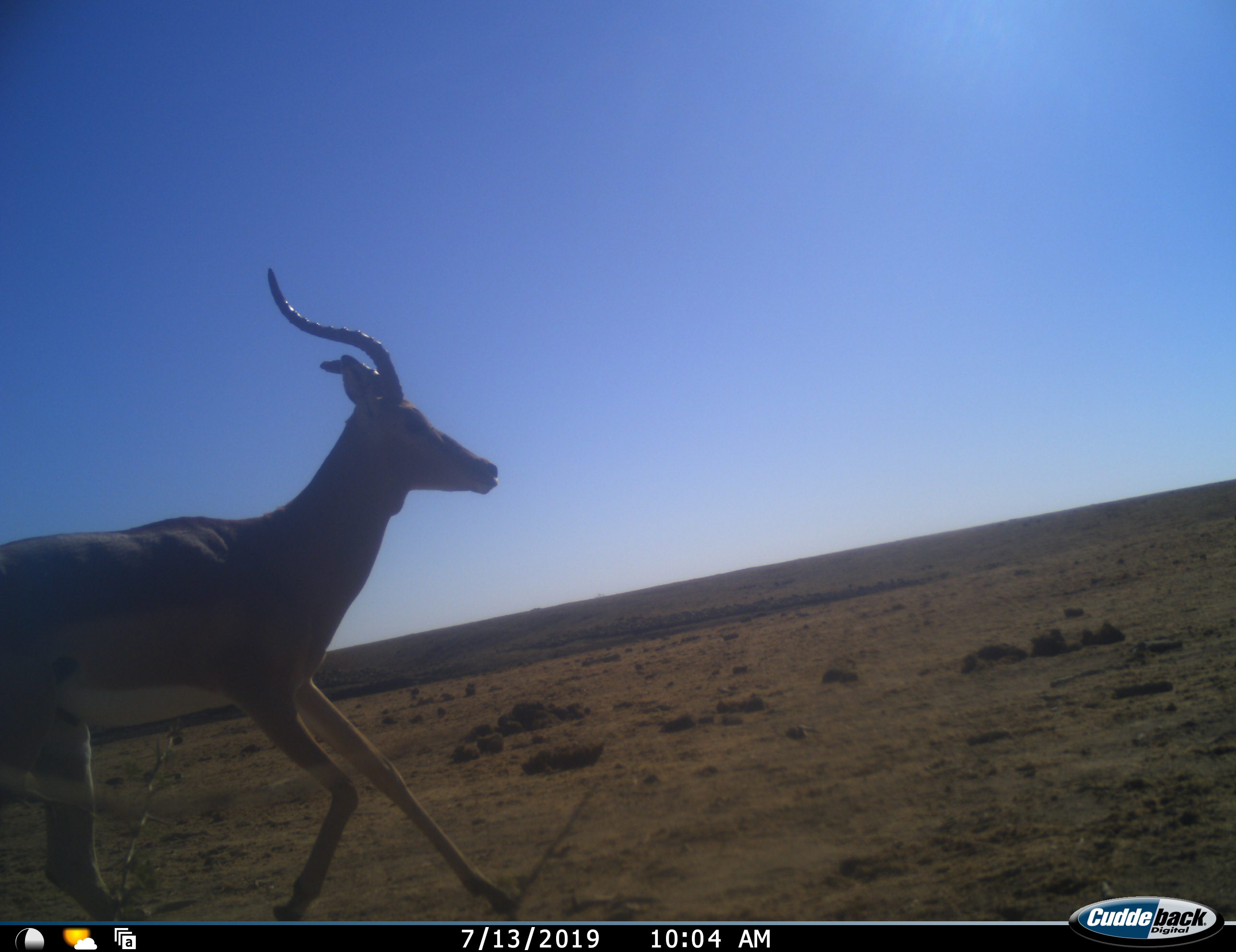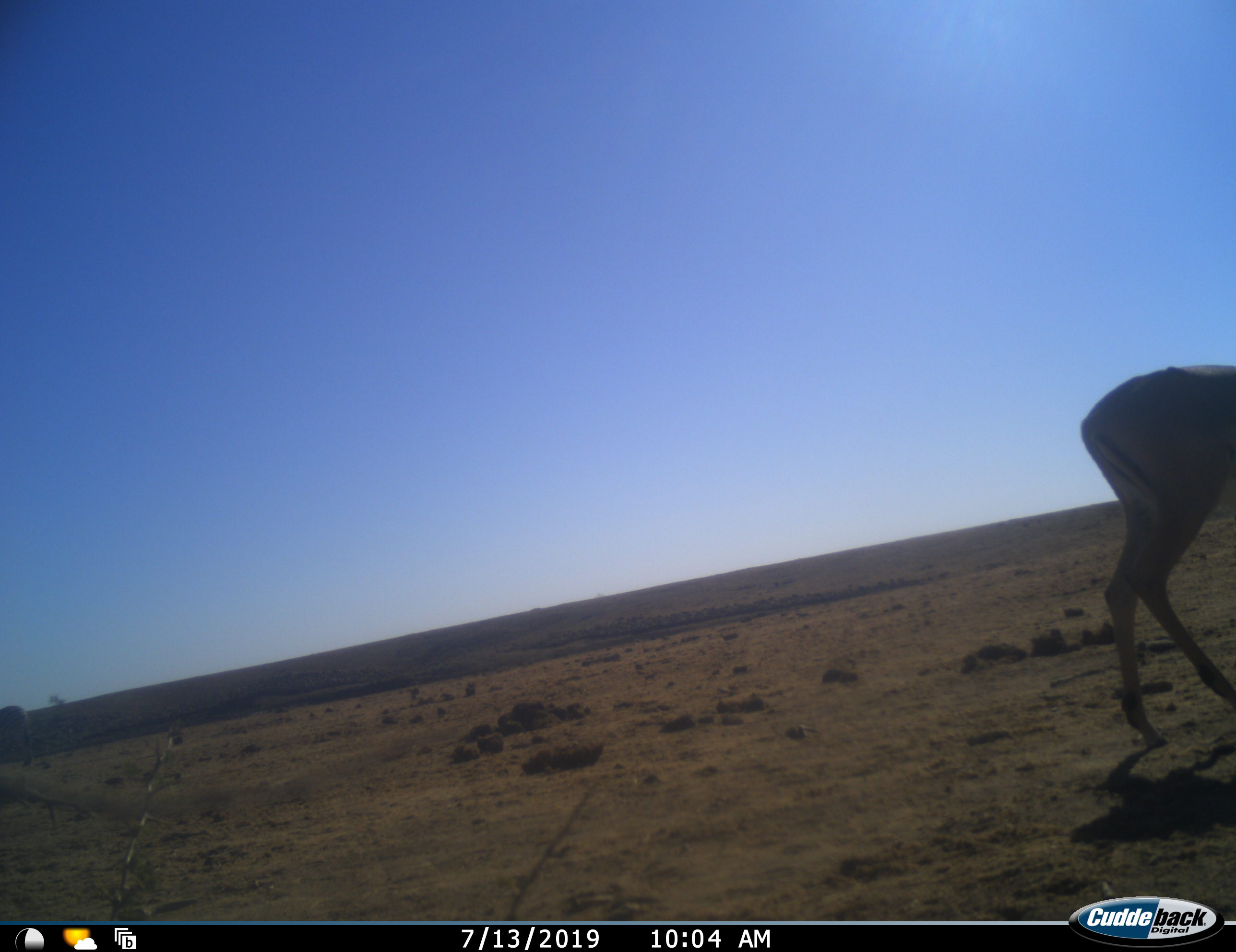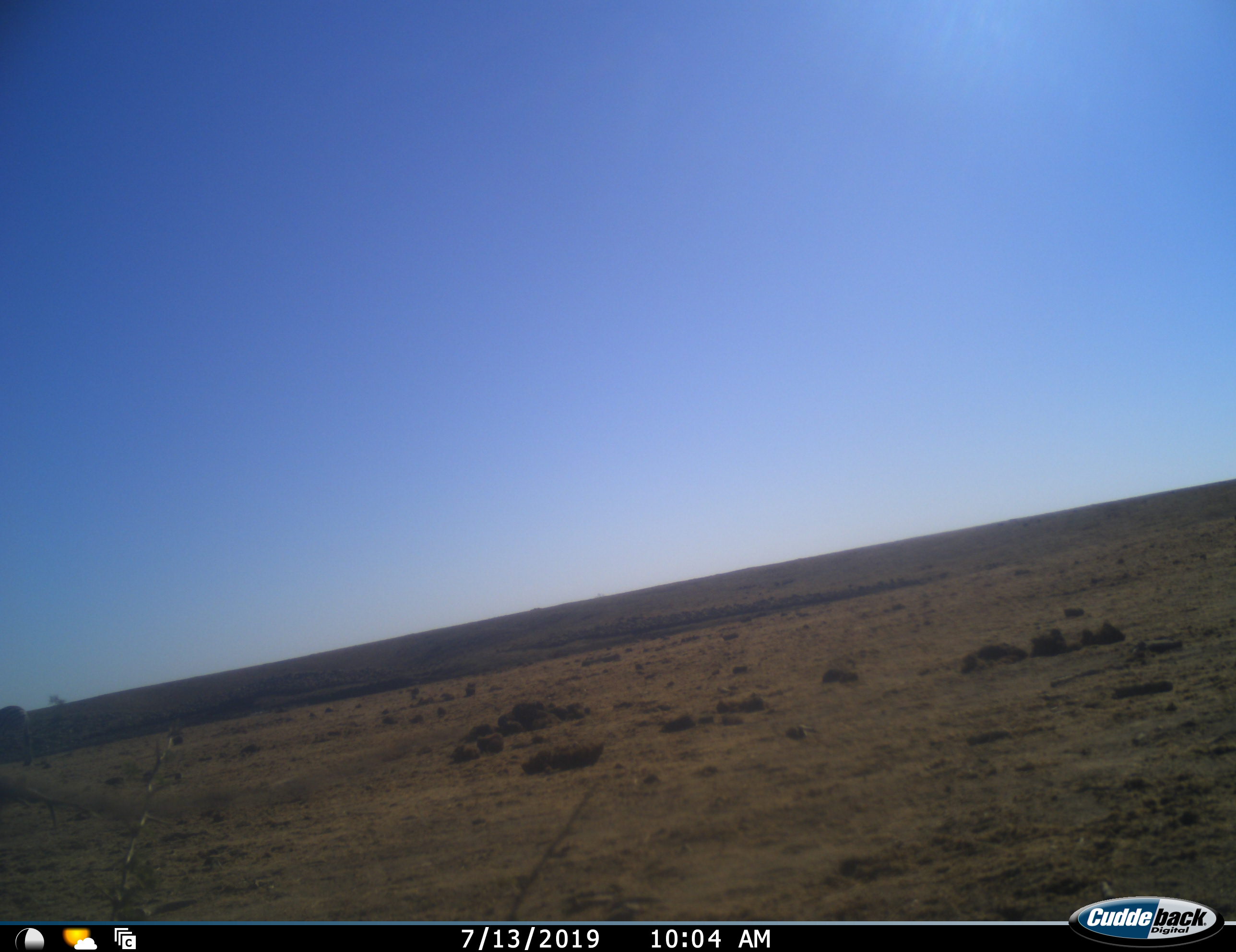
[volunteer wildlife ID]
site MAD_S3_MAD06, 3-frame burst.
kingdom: Animalia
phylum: Chordata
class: Mammalia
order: Artiodactyla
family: Bovidae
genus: Aepyceros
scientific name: Aepyceros melampus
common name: impala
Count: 1.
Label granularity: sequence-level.